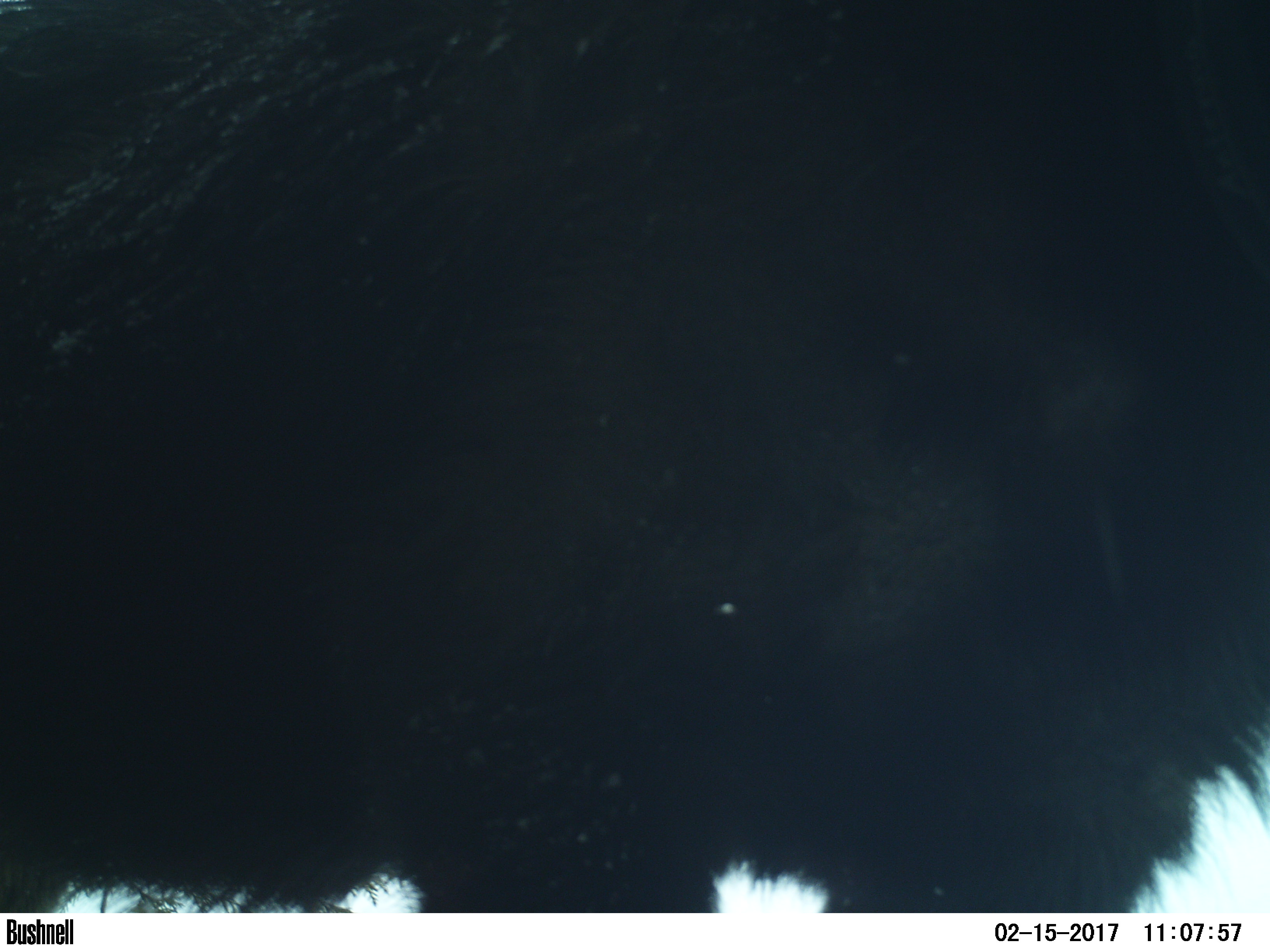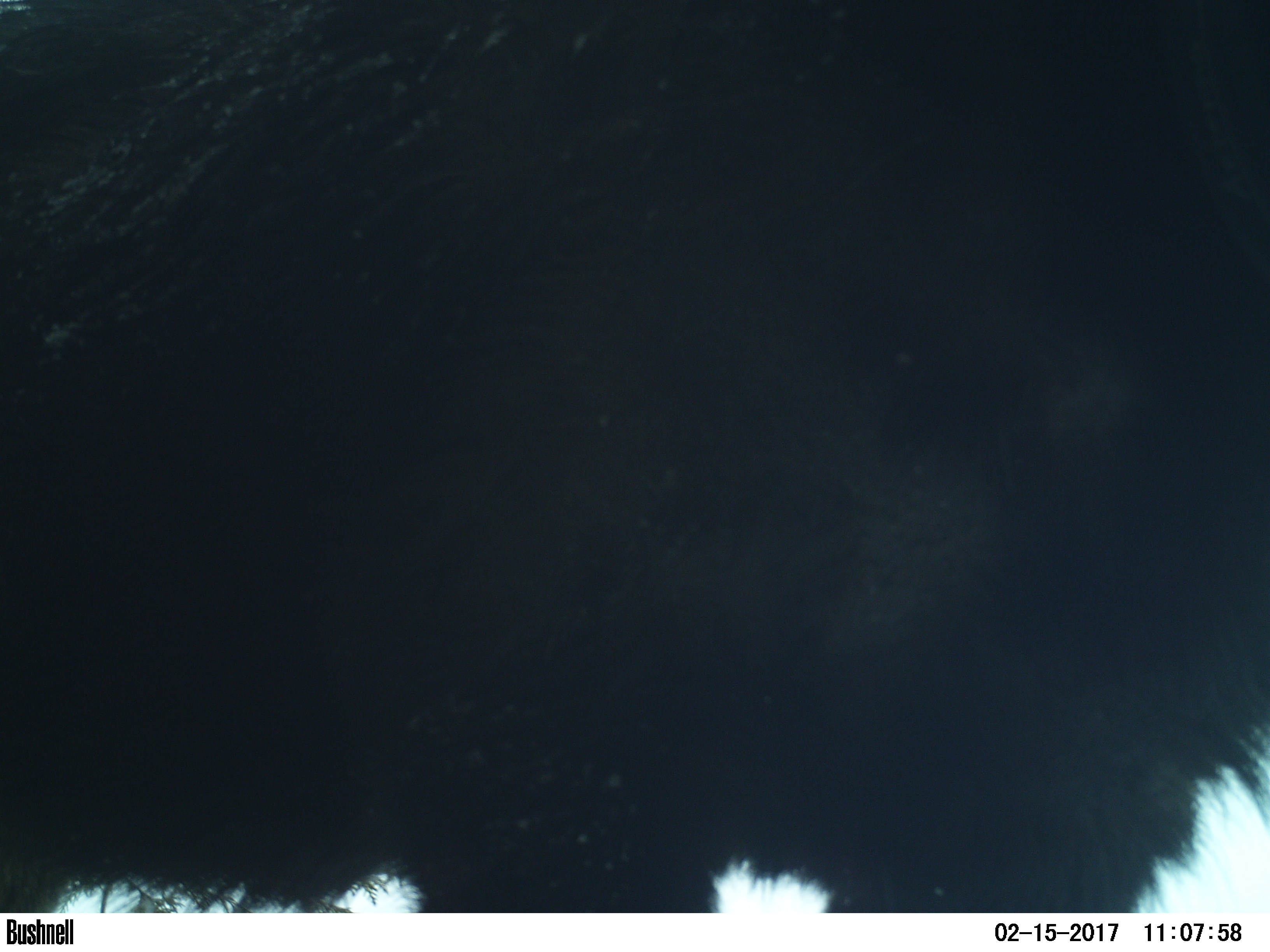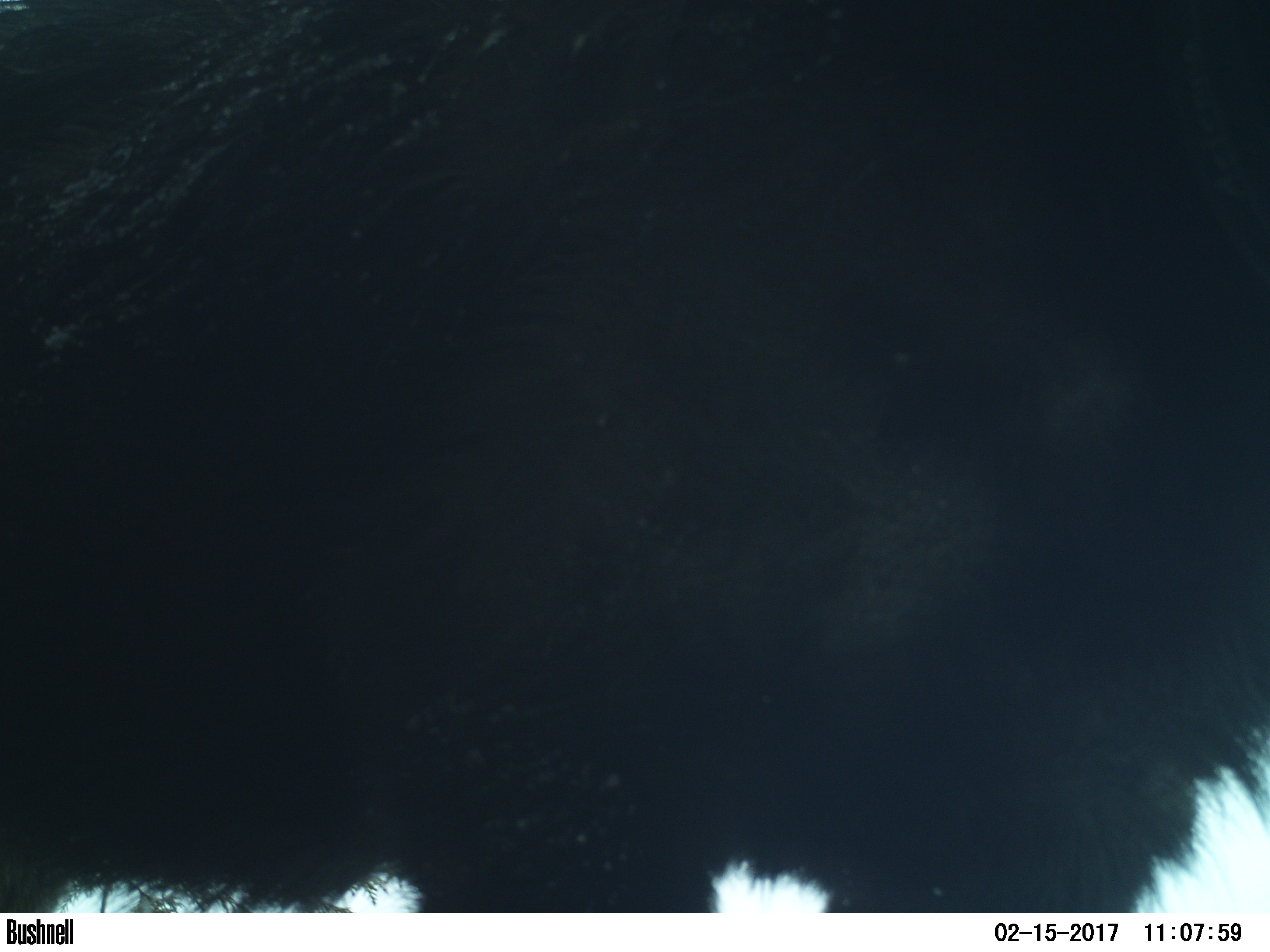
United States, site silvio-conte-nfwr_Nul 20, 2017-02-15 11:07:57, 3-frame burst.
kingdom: Animalia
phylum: Chordata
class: Mammalia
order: Artiodactyla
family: Cervidae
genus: Alces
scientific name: Alces alces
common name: moose